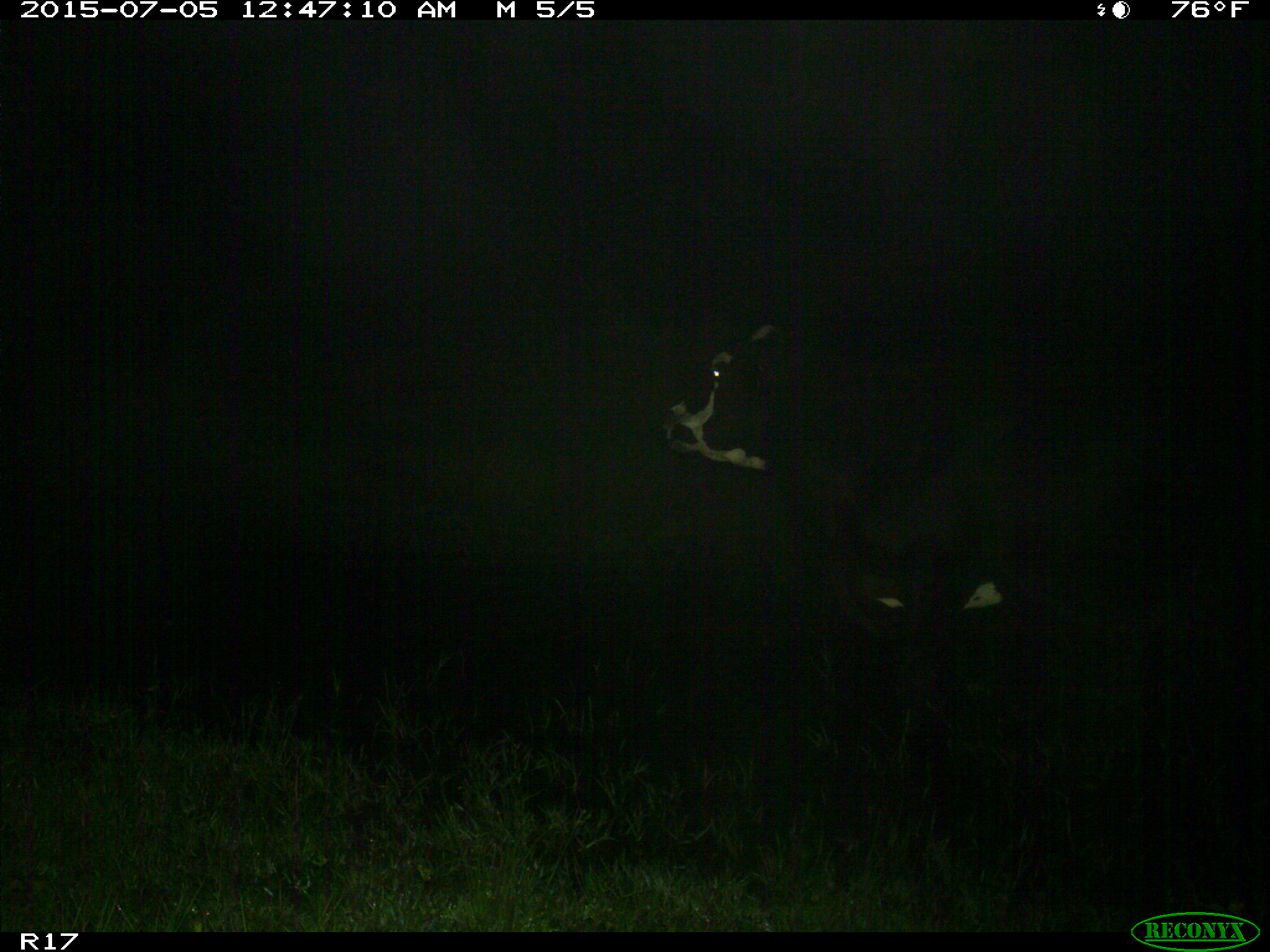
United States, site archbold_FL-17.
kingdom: Animalia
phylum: Chordata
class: Mammalia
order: Artiodactyla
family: Bovidae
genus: Bos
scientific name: Bos taurus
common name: domestic cow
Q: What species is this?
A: Bos taurus (domestic cow).